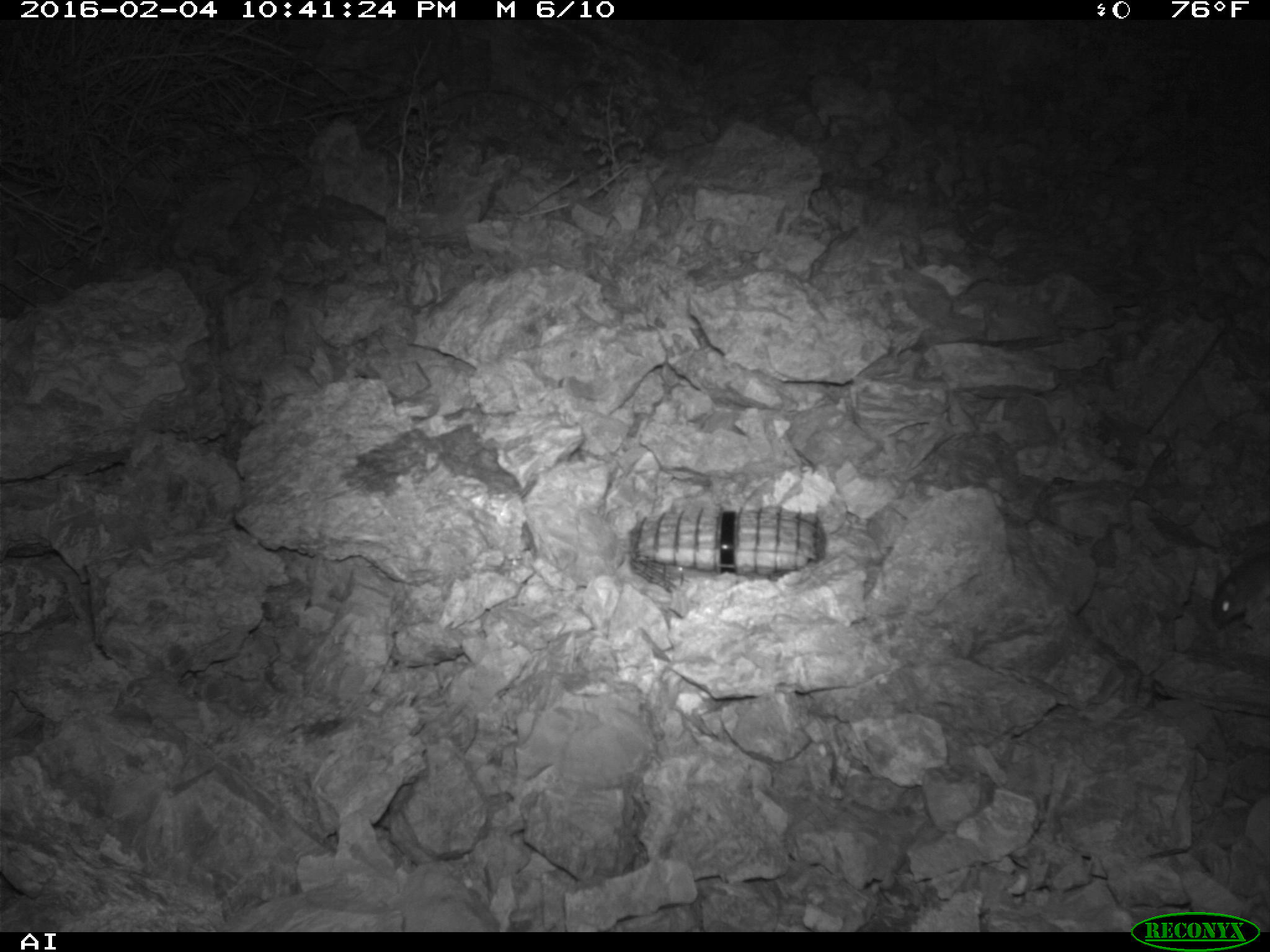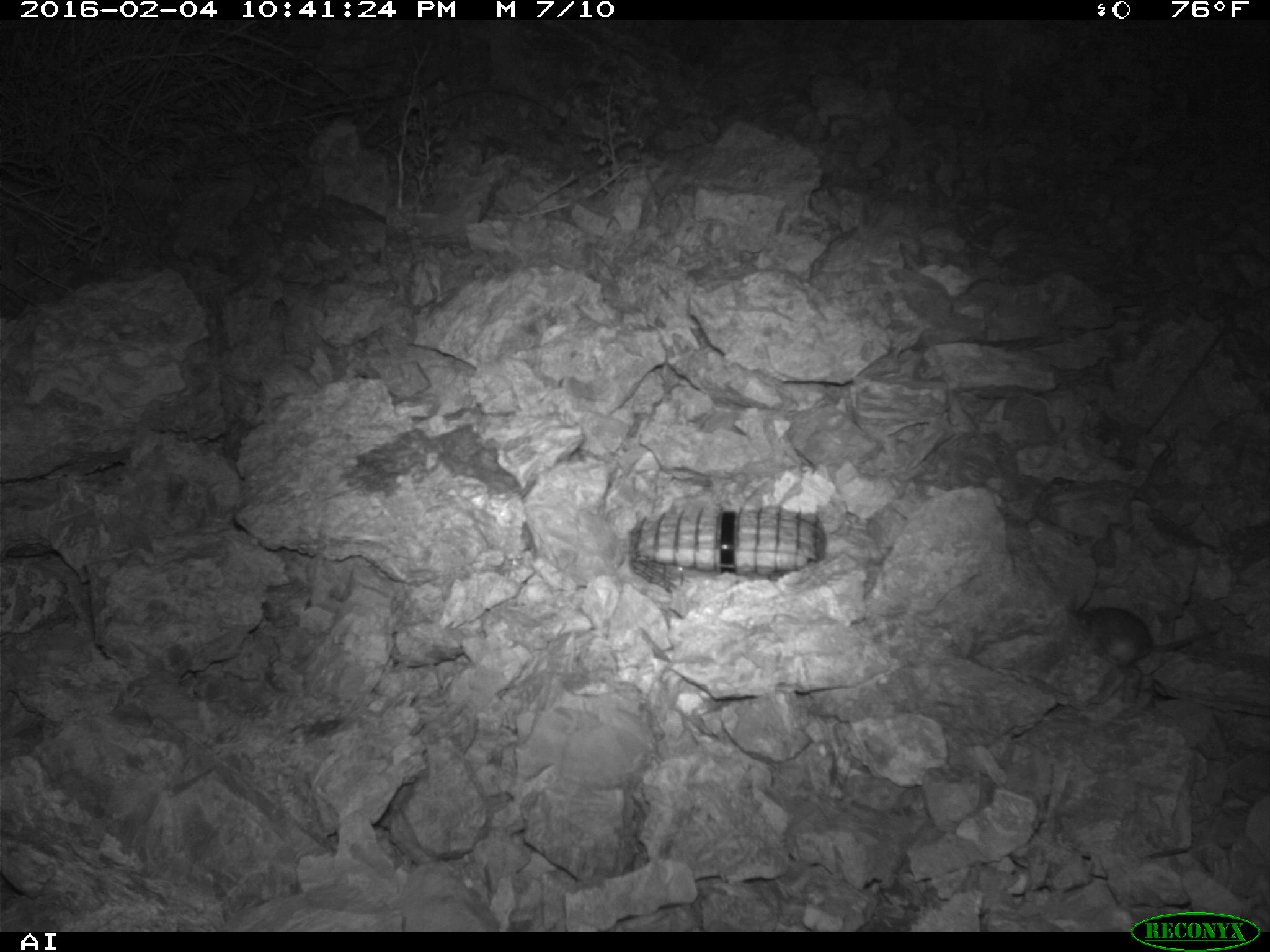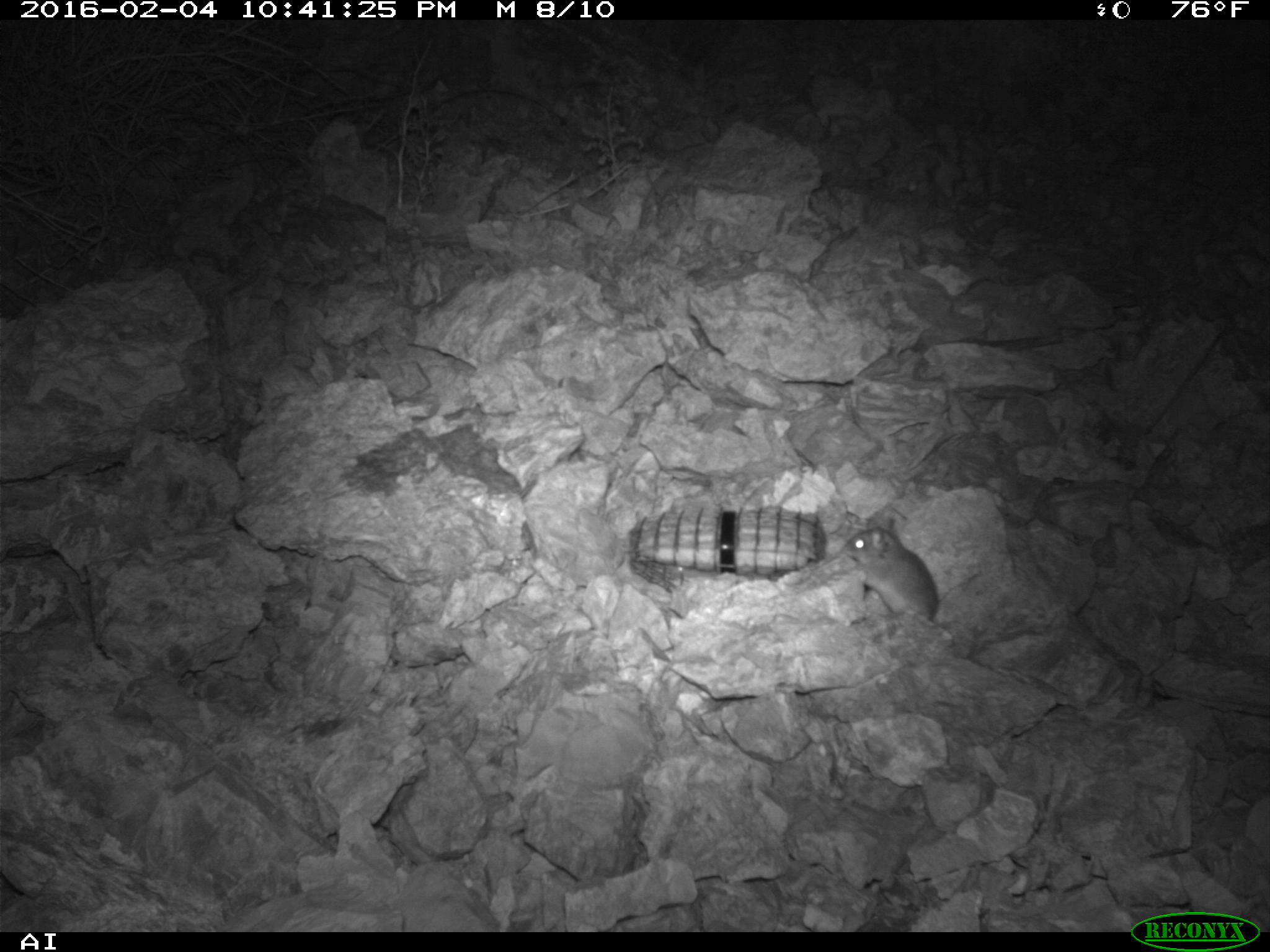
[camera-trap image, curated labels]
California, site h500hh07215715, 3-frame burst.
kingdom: Animalia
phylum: Chordata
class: Mammalia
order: Rodentia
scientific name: Rodentia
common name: rodent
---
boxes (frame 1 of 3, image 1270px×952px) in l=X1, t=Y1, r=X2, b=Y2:
rodent: l=1210, t=552, r=1269, b=627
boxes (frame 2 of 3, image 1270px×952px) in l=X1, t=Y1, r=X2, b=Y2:
rodent: l=1075, t=608, r=1216, b=665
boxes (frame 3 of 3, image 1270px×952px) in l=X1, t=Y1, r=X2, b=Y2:
rodent: l=840, t=526, r=938, b=620